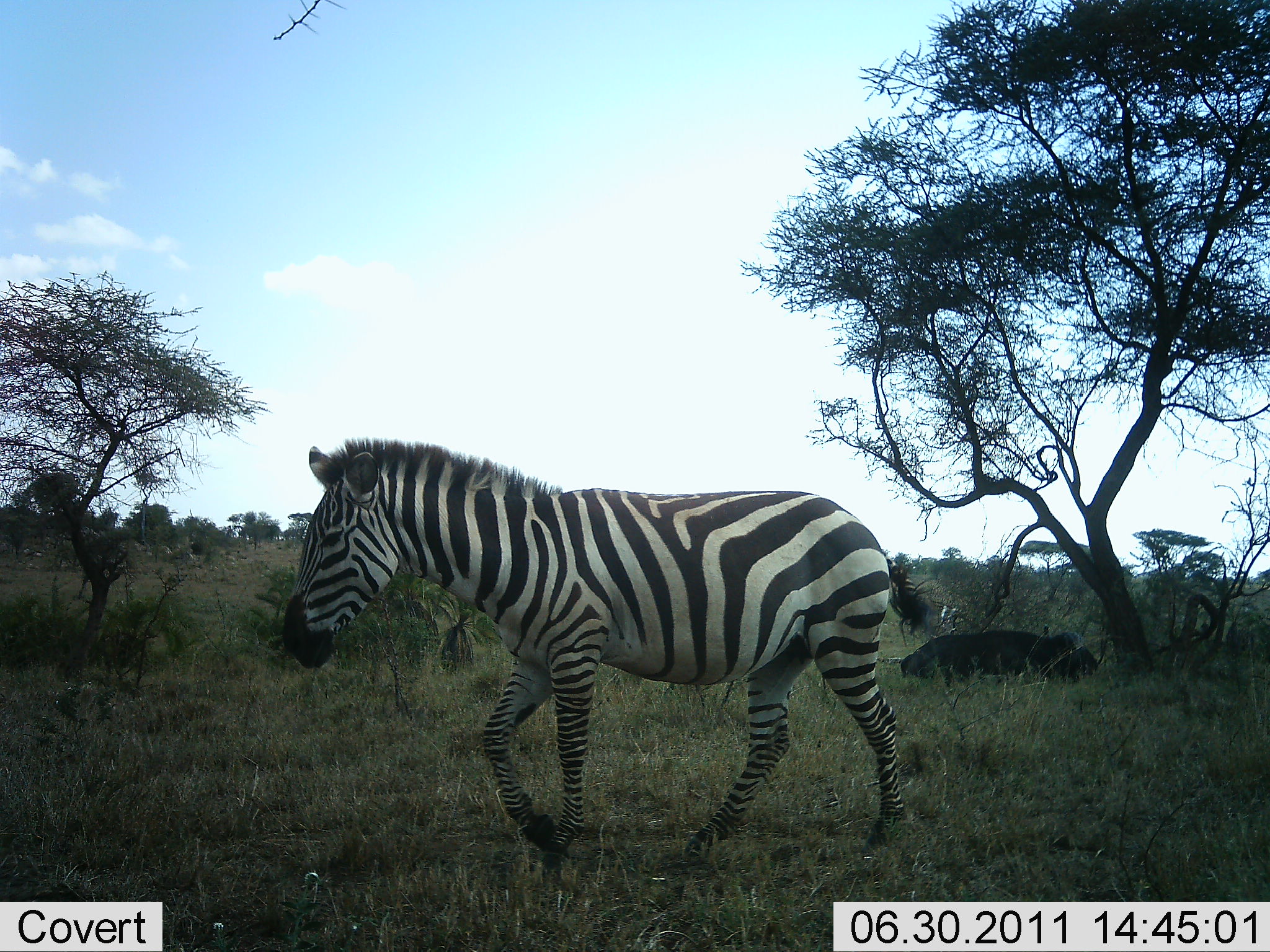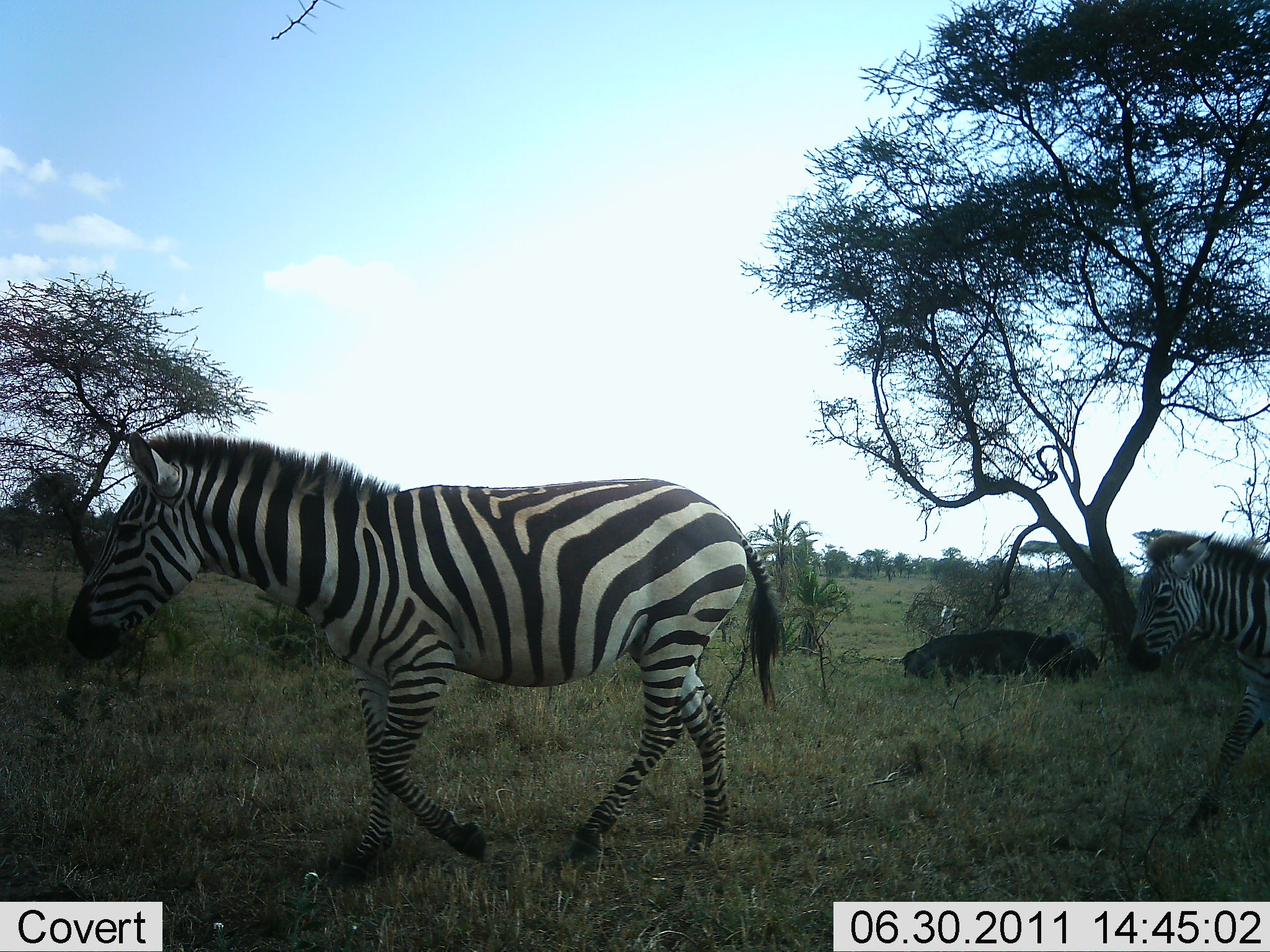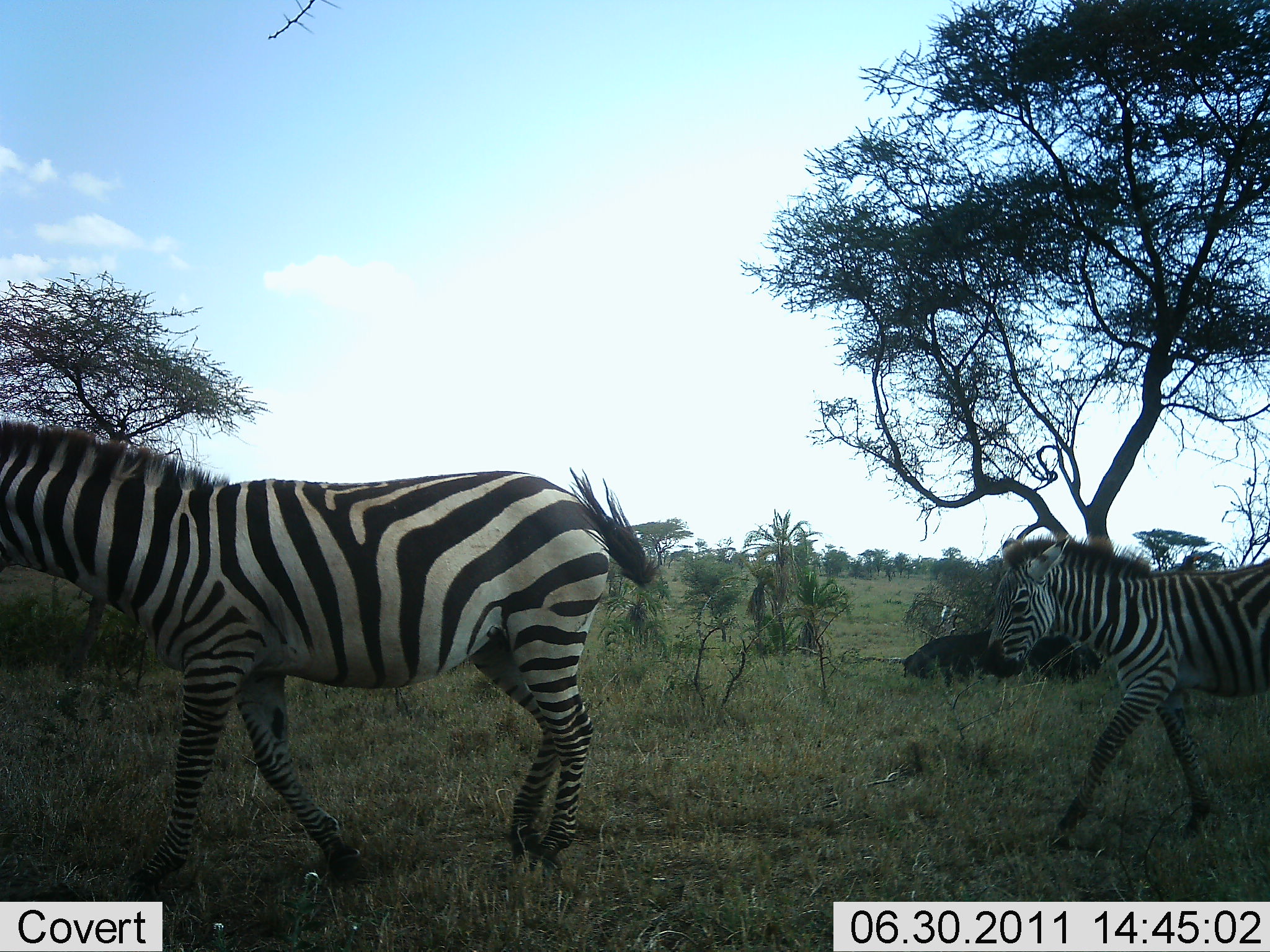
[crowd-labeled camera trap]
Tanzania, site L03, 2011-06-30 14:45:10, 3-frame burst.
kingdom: Animalia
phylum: Chordata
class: Mammalia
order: Artiodactyla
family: Bovidae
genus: Syncerus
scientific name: Syncerus caffer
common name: cape buffalo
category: buffalo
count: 1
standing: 0%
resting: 100%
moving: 0%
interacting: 0%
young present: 0%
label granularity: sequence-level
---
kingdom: Animalia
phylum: Chordata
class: Mammalia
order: Perissodactyla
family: Equidae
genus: Equus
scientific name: Equus quagga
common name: plains zebra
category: zebra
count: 2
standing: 17%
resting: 0%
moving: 100%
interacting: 0%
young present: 17%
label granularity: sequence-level